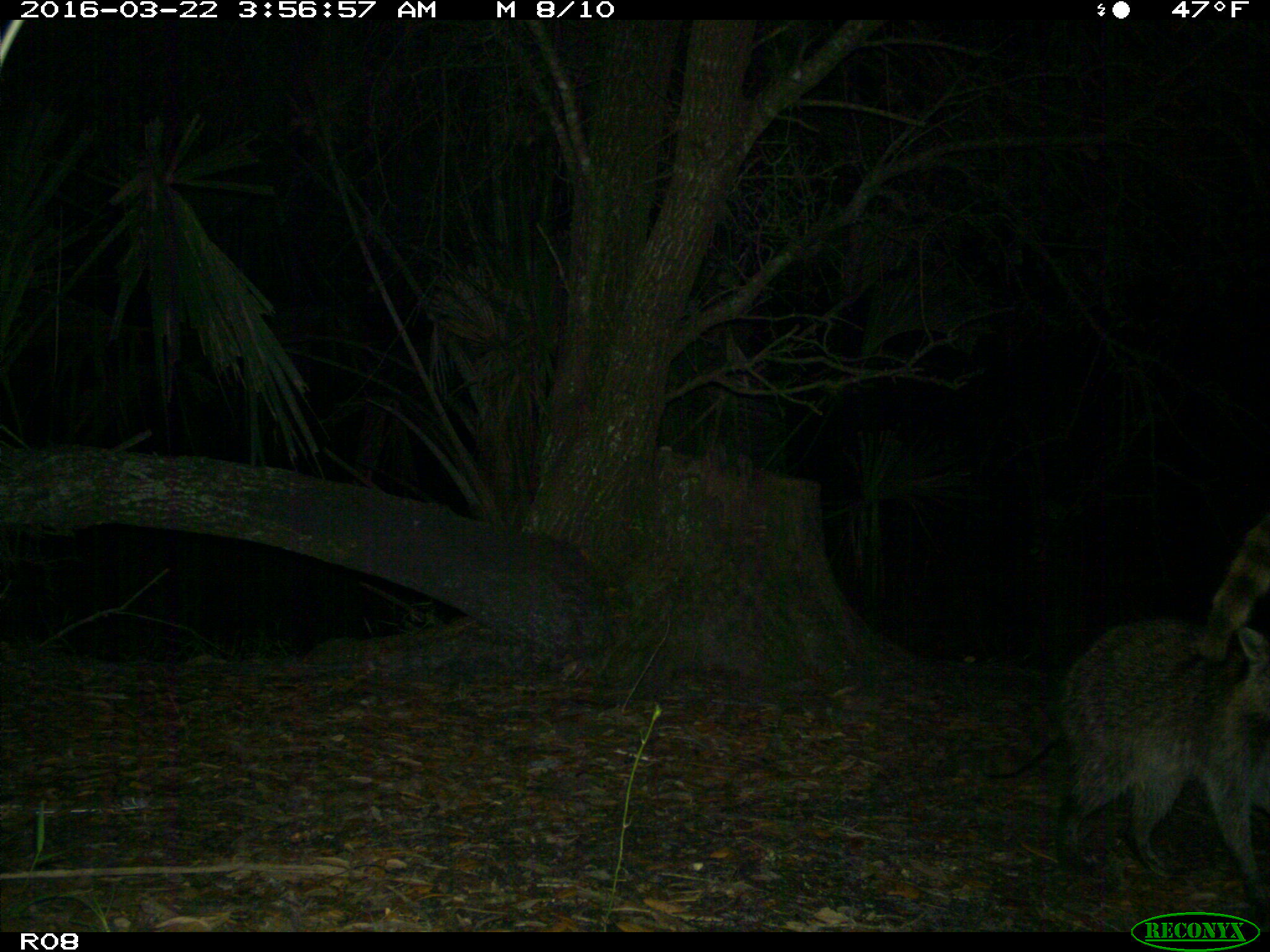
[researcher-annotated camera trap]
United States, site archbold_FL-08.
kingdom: Animalia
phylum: Chordata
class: Mammalia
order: Carnivora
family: Procyonidae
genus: Procyon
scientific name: Procyon lotor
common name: common raccoon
Procyon lotor (common raccoon).